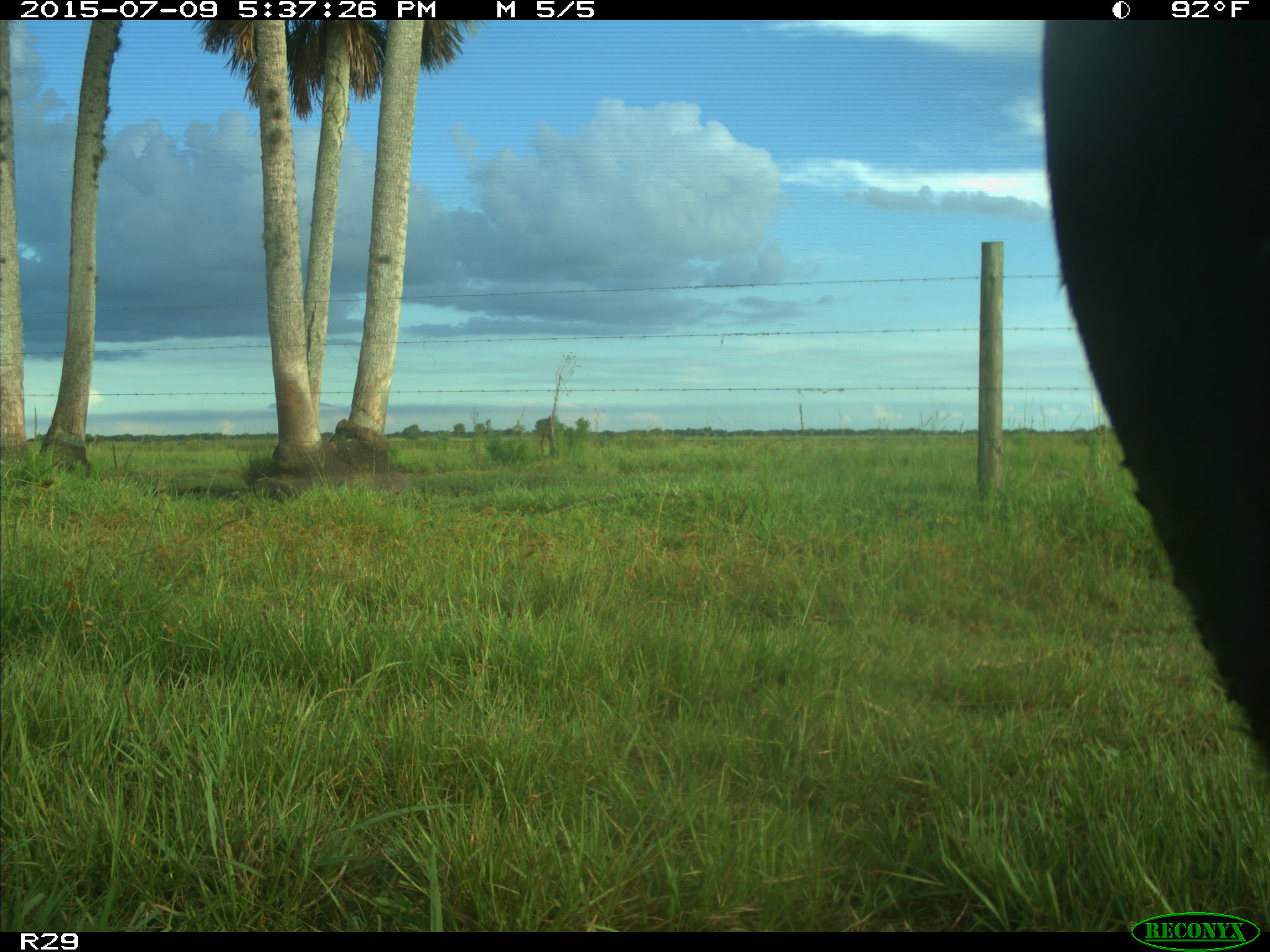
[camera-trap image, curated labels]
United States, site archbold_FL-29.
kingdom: Animalia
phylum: Chordata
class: Mammalia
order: Artiodactyla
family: Bovidae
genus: Bos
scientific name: Bos taurus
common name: domestic cow